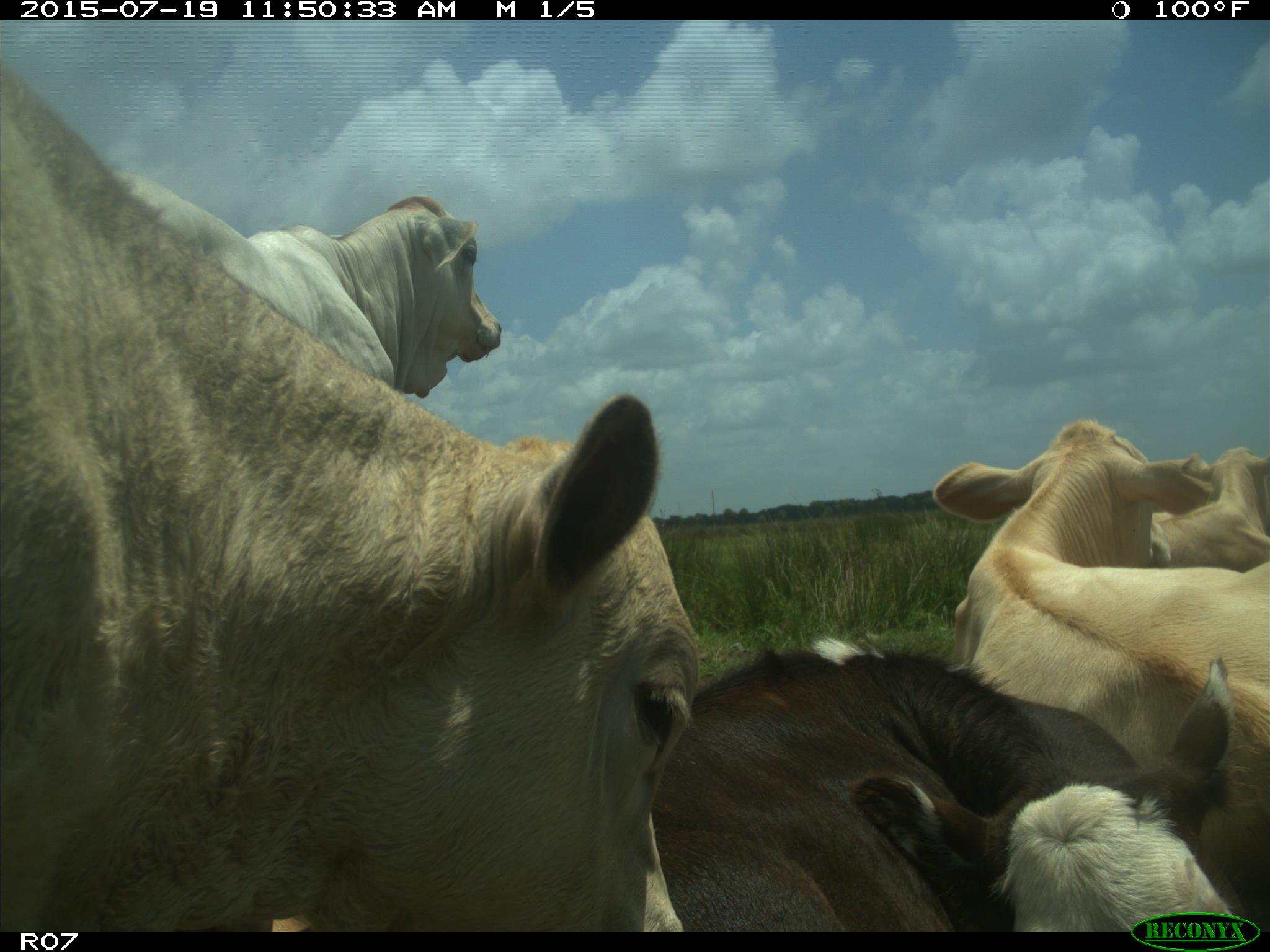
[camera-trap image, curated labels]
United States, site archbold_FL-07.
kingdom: Animalia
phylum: Chordata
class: Mammalia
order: Artiodactyla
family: Bovidae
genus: Bos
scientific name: Bos taurus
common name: domestic cow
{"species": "Bos taurus (domestic cow)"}